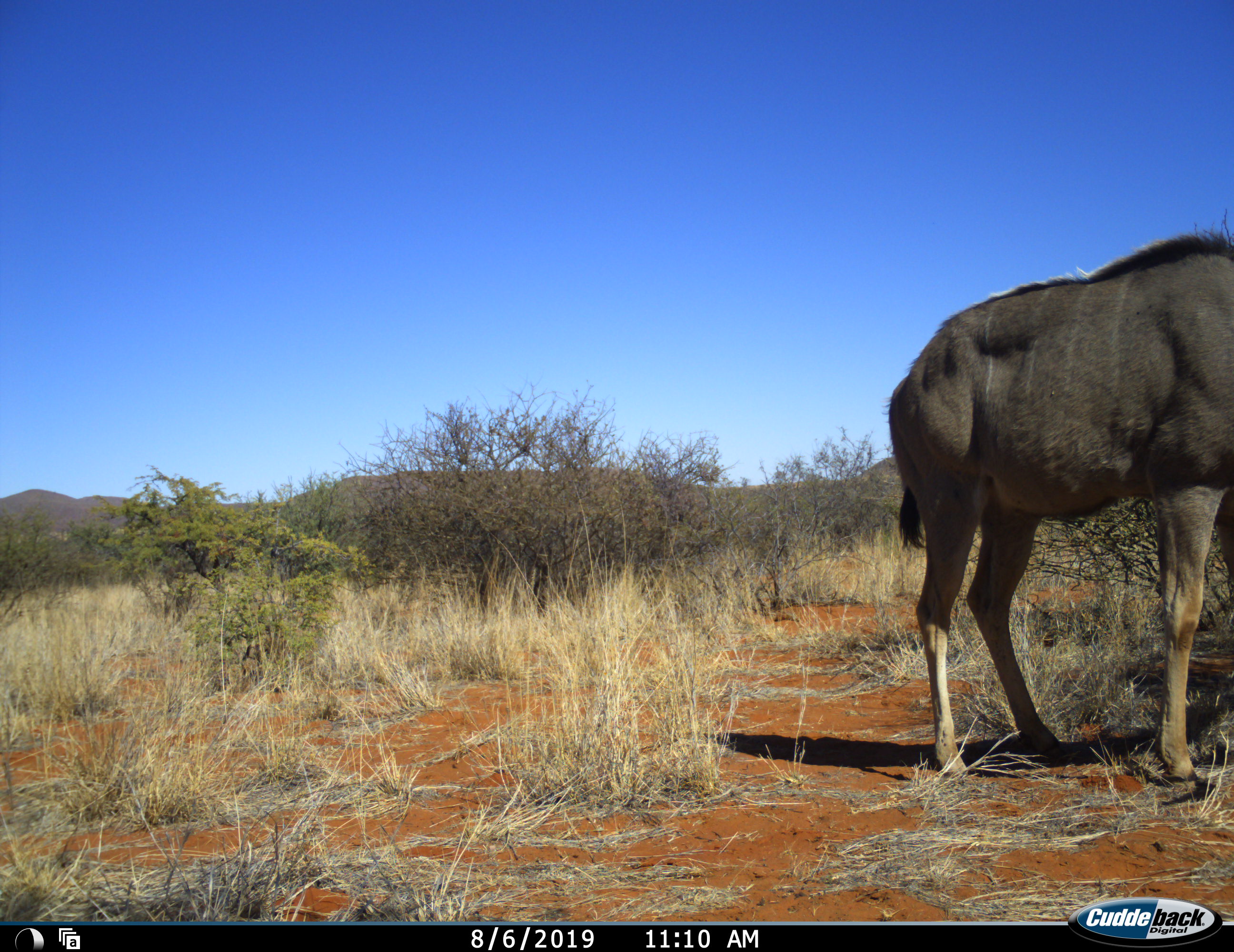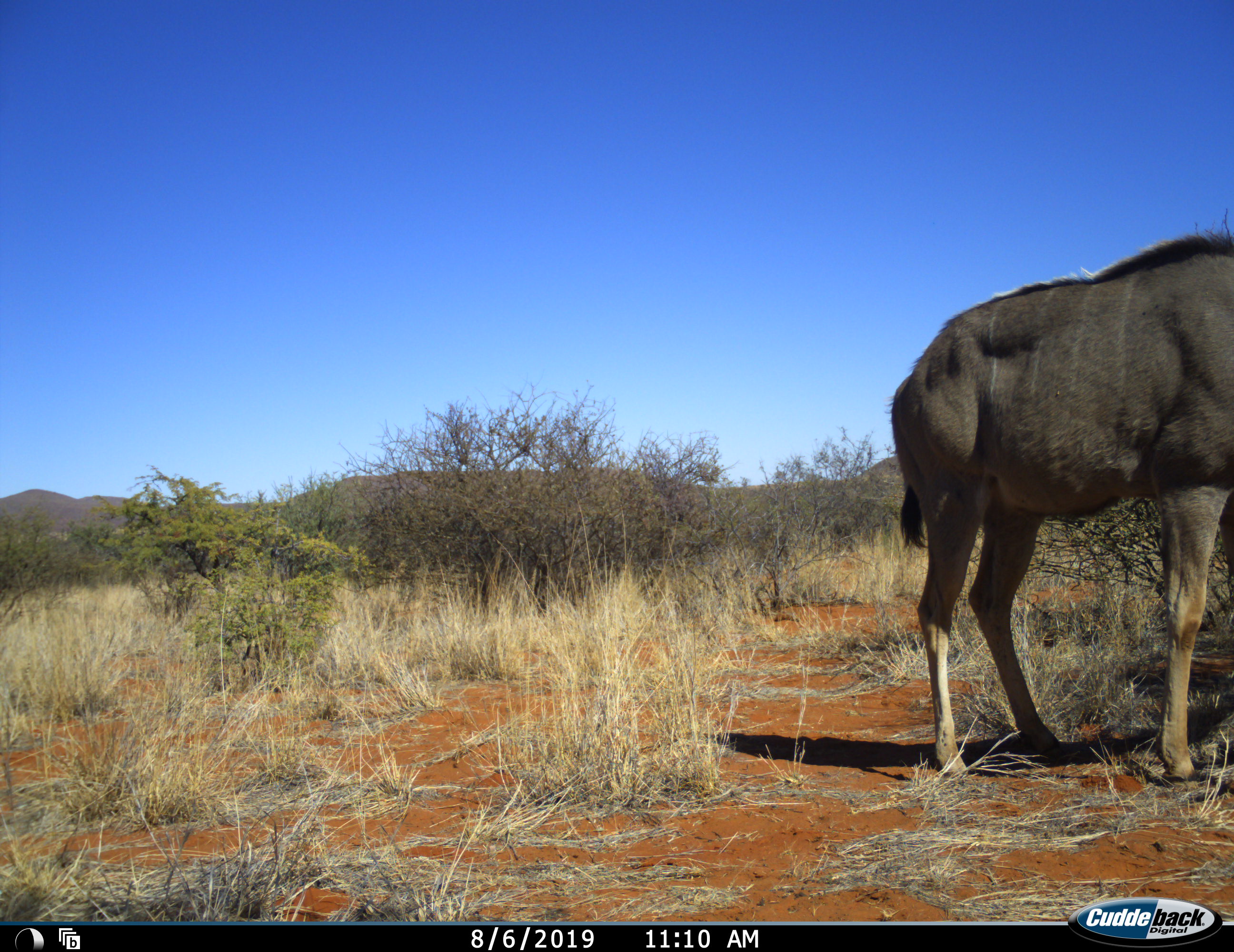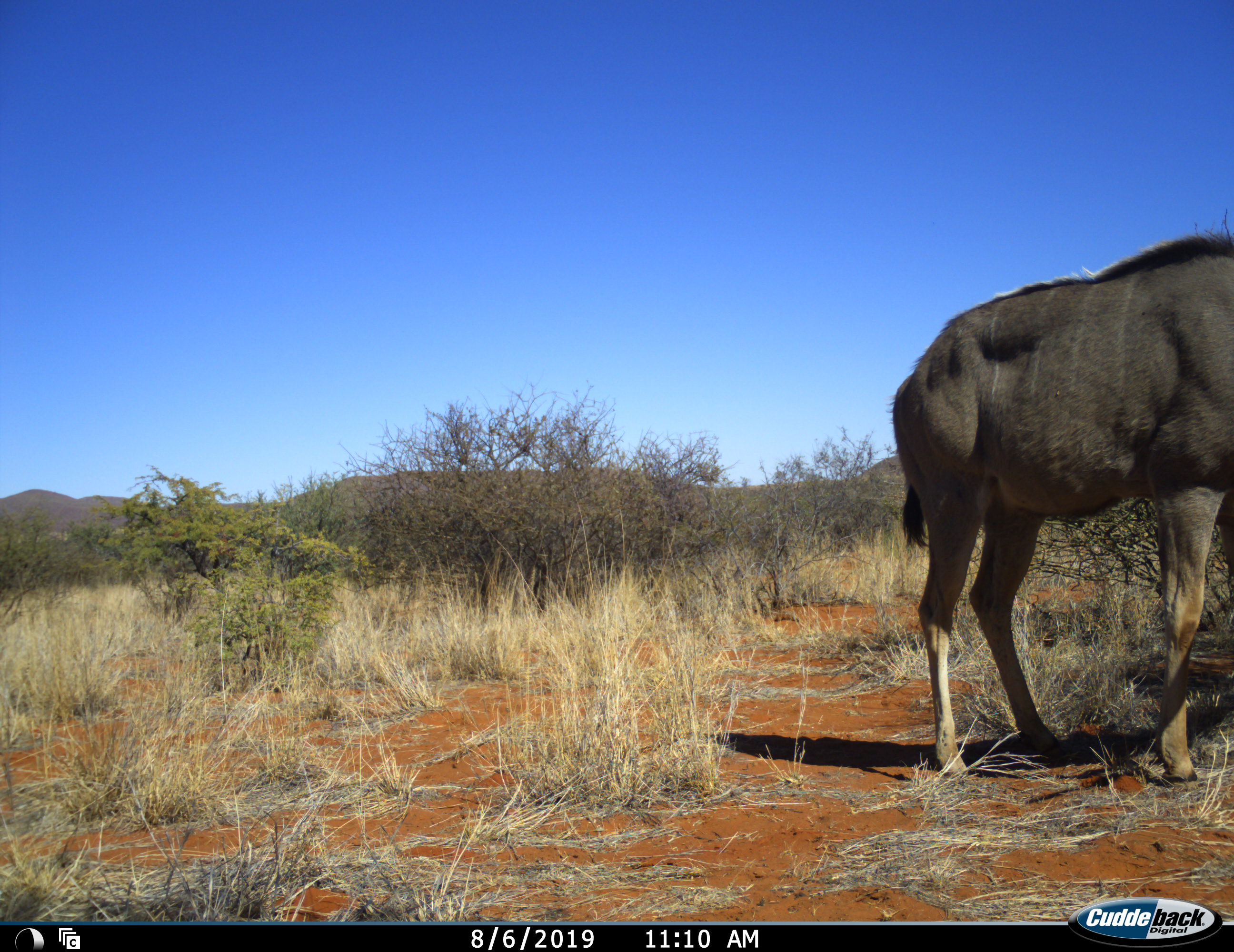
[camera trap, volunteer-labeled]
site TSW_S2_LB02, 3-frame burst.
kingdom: Animalia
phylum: Chordata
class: Mammalia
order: Artiodactyla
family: Bovidae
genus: Tragelaphus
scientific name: Tragelaphus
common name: kudu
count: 1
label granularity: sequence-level